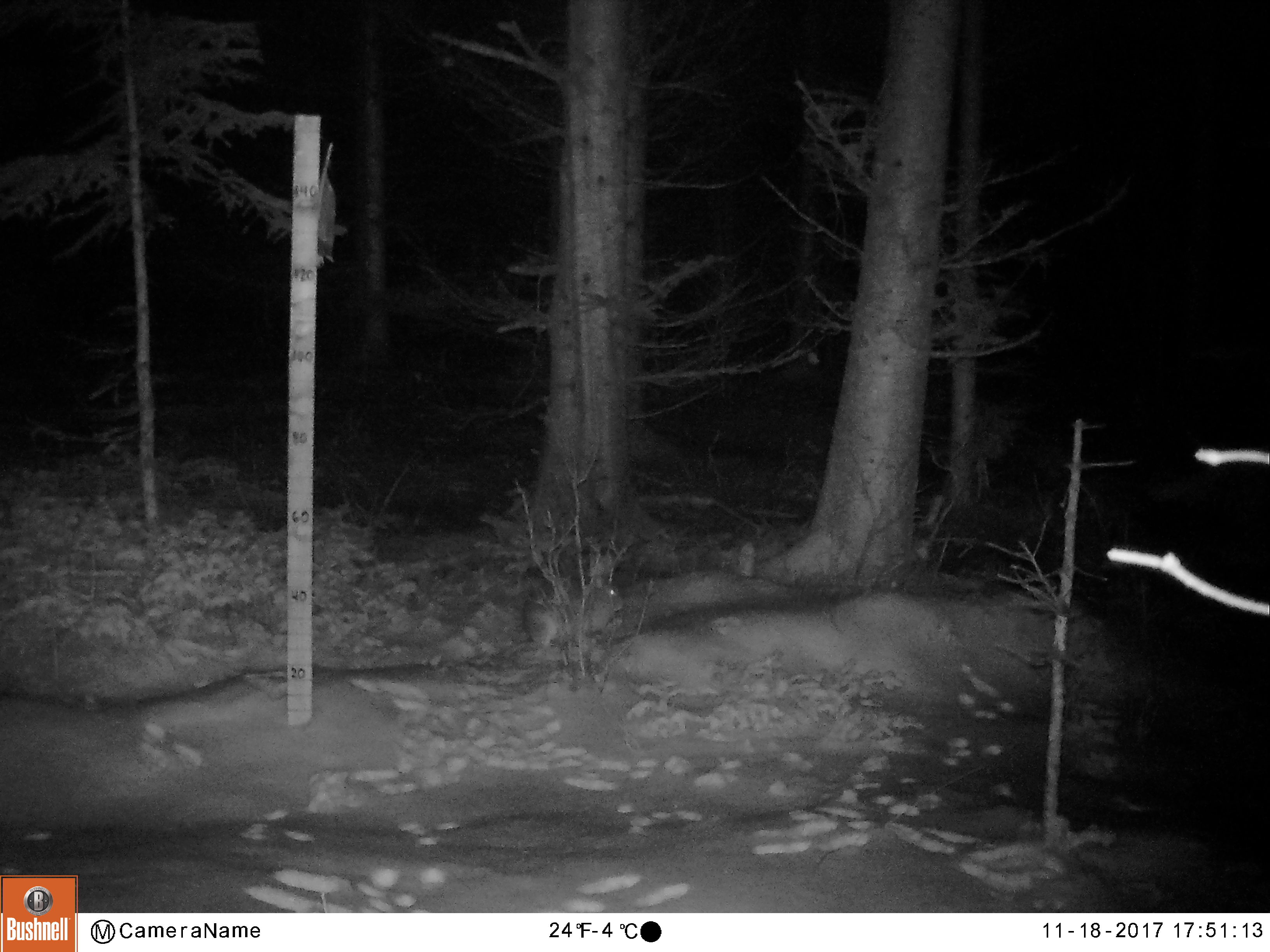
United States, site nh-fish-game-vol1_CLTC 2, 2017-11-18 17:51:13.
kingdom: Animalia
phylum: Chordata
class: Mammalia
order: Lagomorpha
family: Leporidae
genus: Lepus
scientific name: Lepus americanus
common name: snowshoe hare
Snowshoe hare (Lepus americanus).